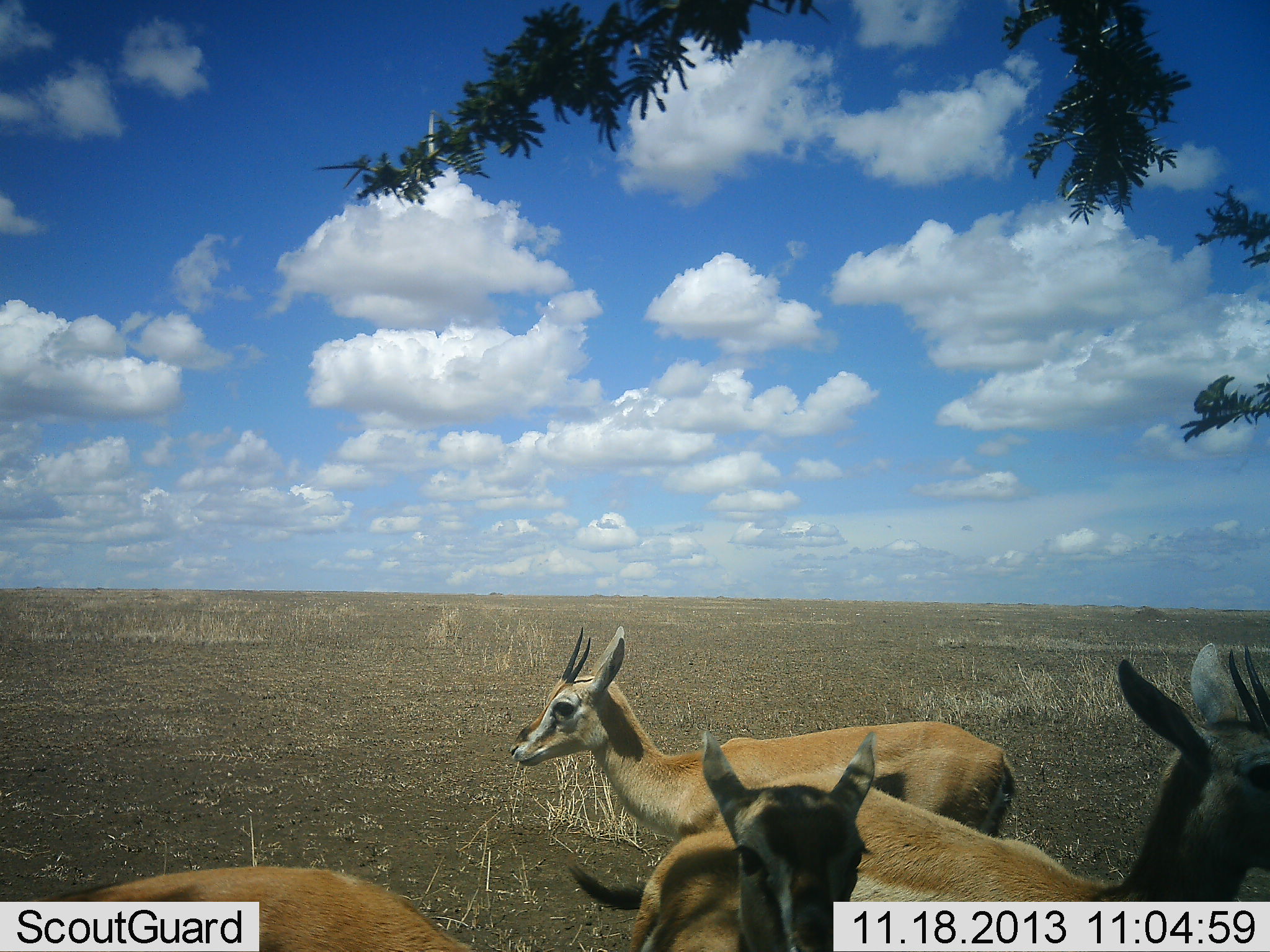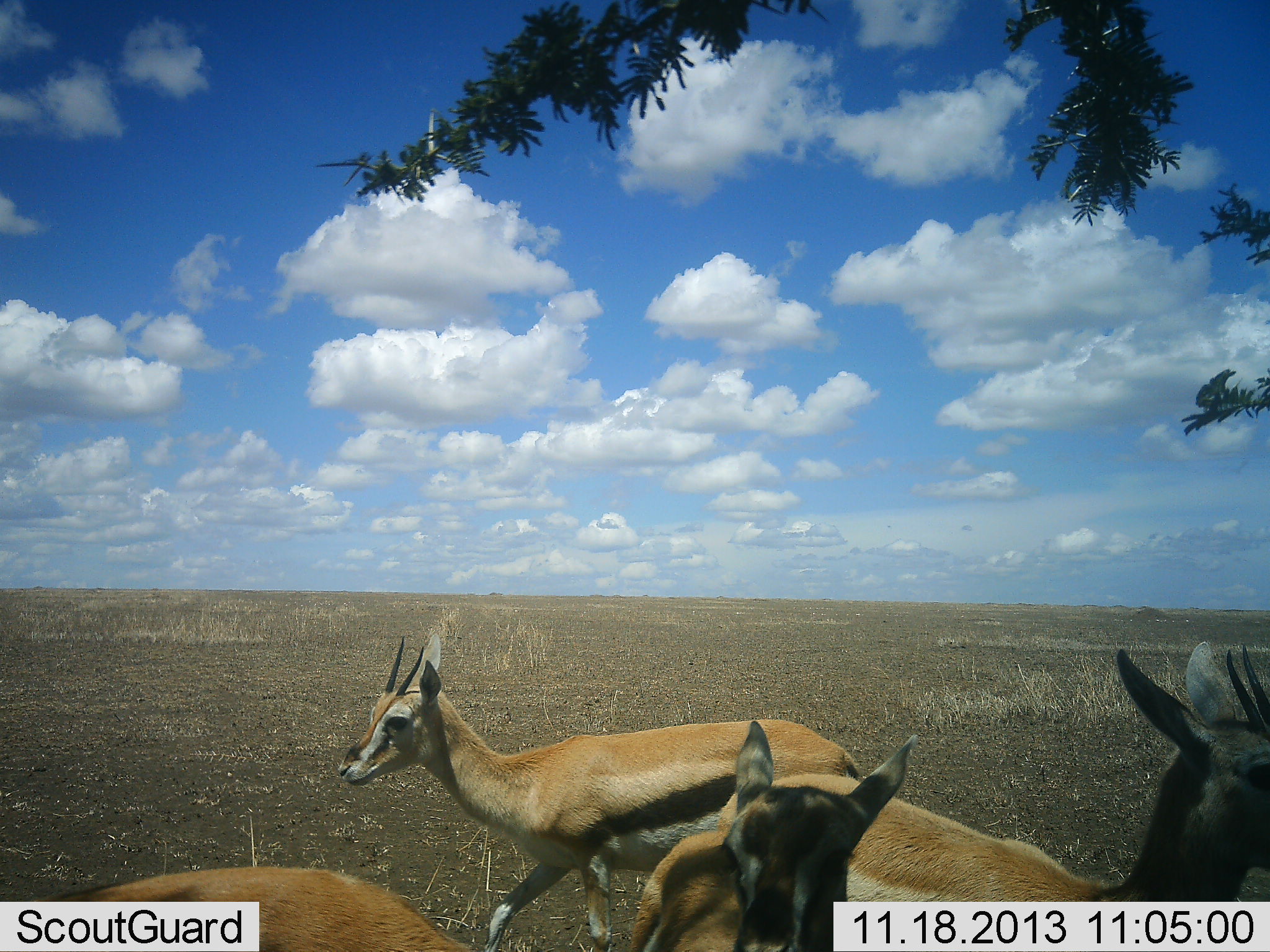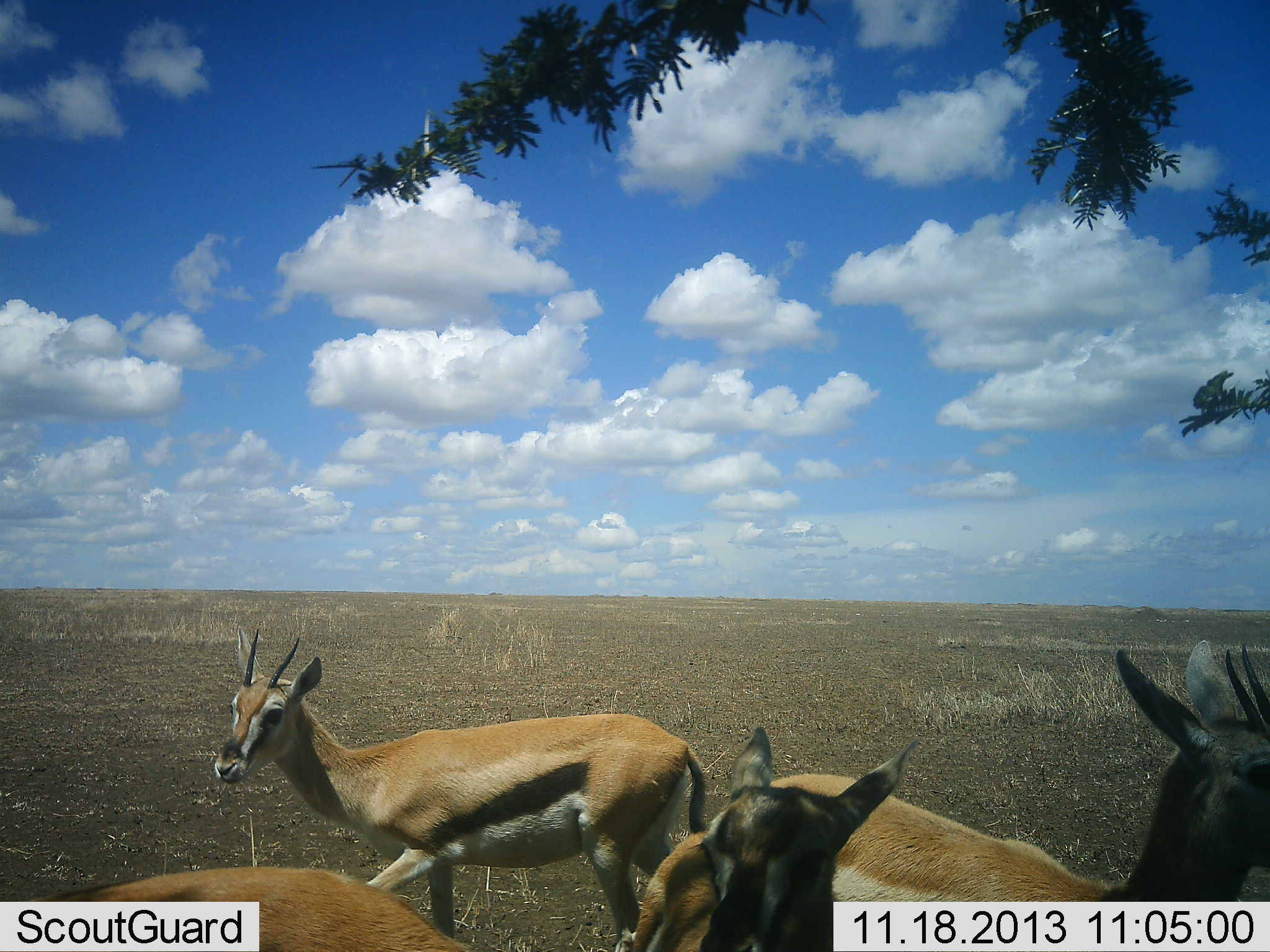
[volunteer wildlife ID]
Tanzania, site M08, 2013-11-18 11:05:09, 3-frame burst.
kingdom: Animalia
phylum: Chordata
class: Mammalia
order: Artiodactyla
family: Bovidae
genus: Eudorcas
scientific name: Eudorcas thomsonii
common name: thomson's gazelle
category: gazellethomsons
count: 4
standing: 91%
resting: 4%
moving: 78%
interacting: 4%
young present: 13%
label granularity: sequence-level